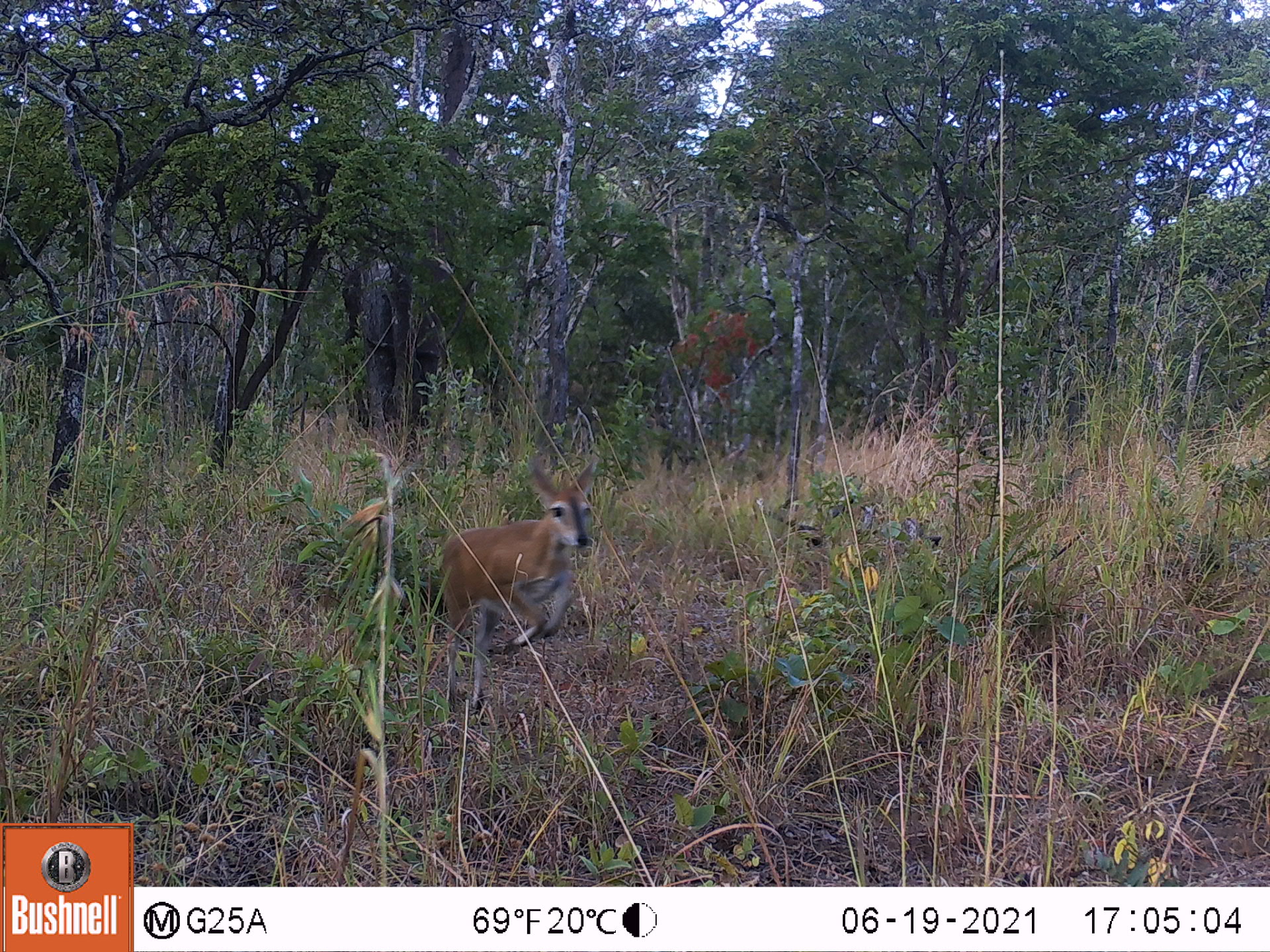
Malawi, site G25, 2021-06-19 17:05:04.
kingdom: Animalia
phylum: Chordata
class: Mammalia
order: Artiodactyla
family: Bovidae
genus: Sylvicapra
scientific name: Sylvicapra grimmia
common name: common duiker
Common duiker (Sylvicapra grimmia), count 1.